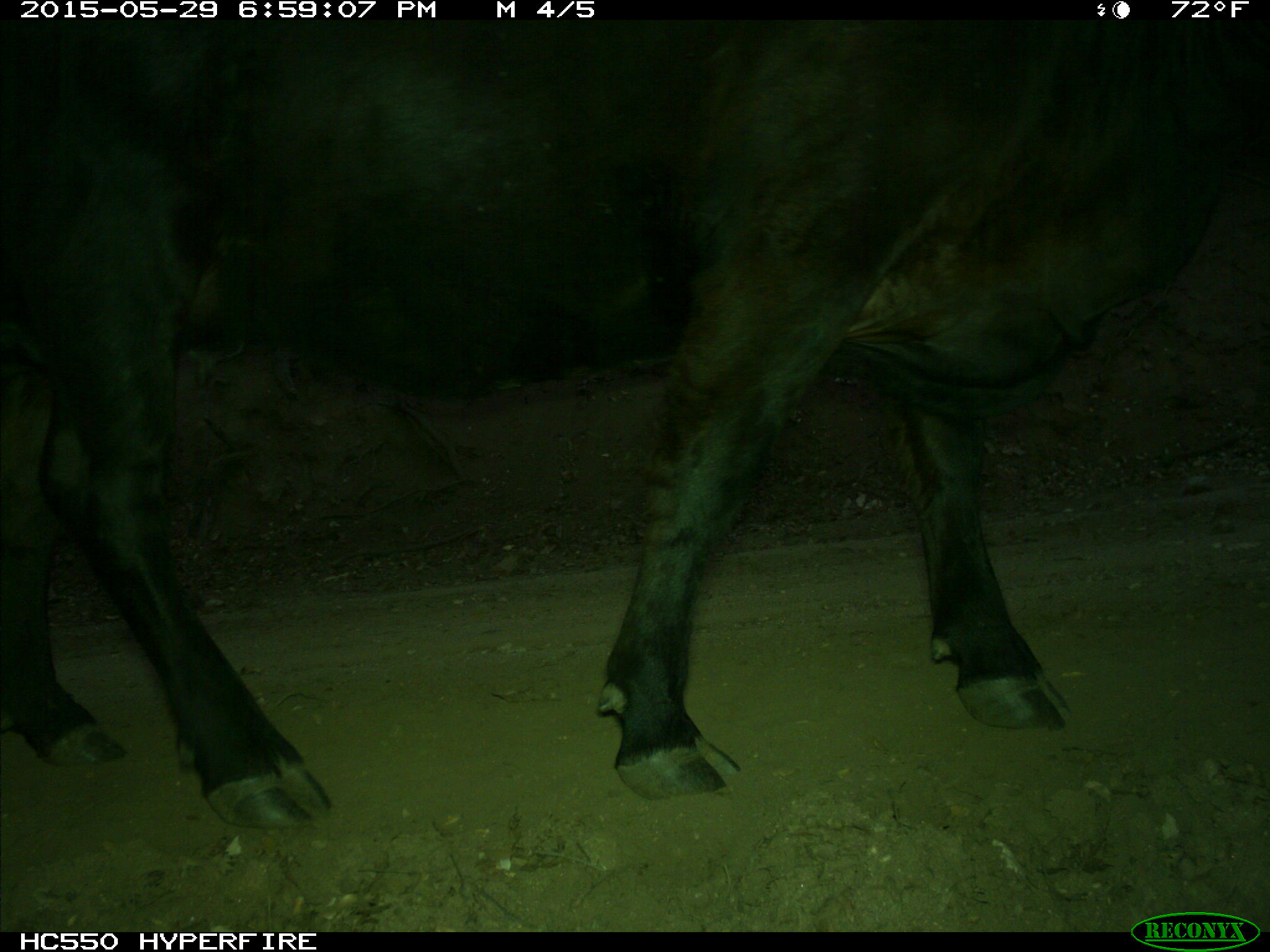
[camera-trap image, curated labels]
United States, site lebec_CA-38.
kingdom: Animalia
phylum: Chordata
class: Mammalia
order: Artiodactyla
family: Bovidae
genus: Bos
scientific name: Bos taurus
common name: domestic cow